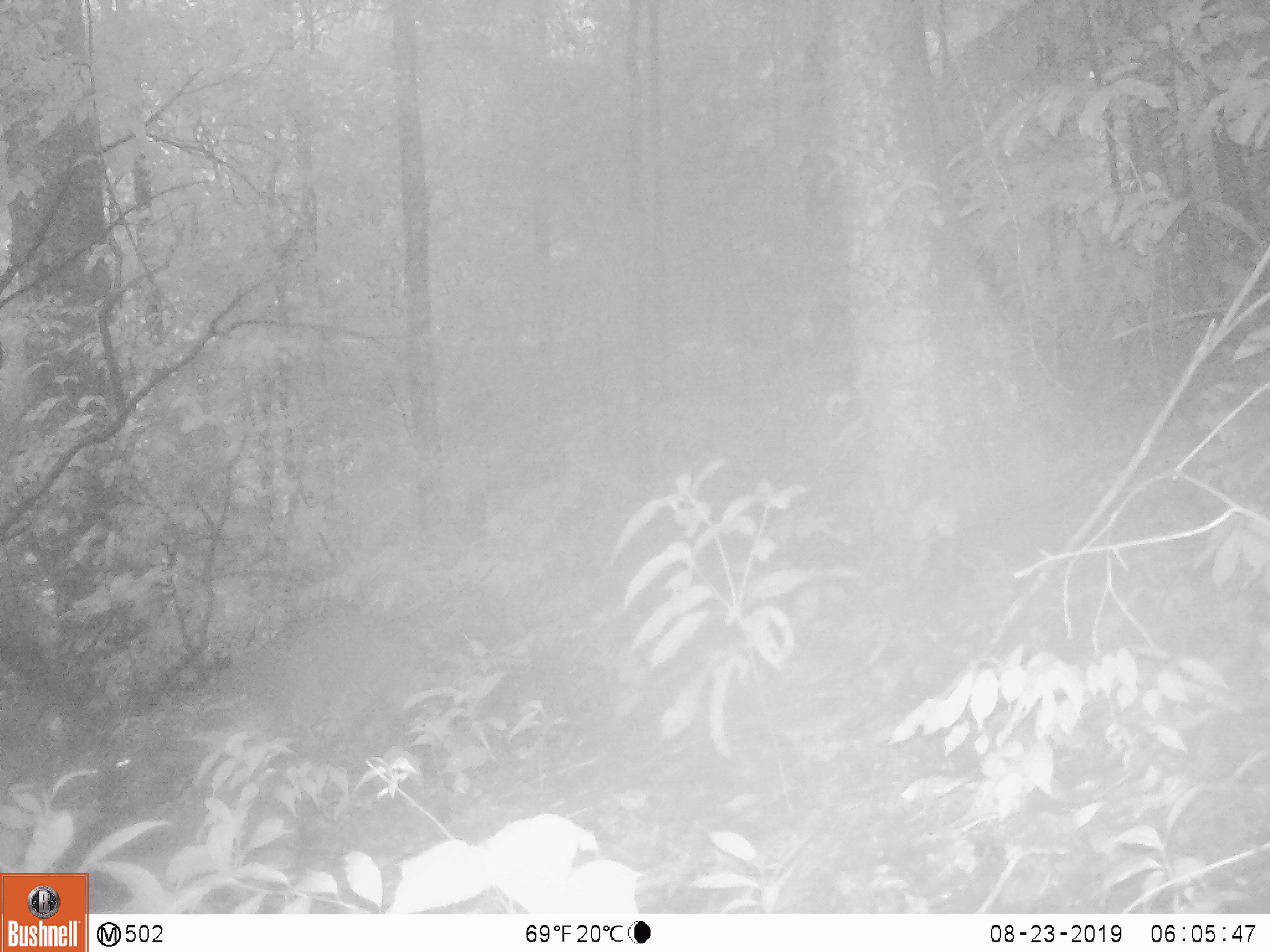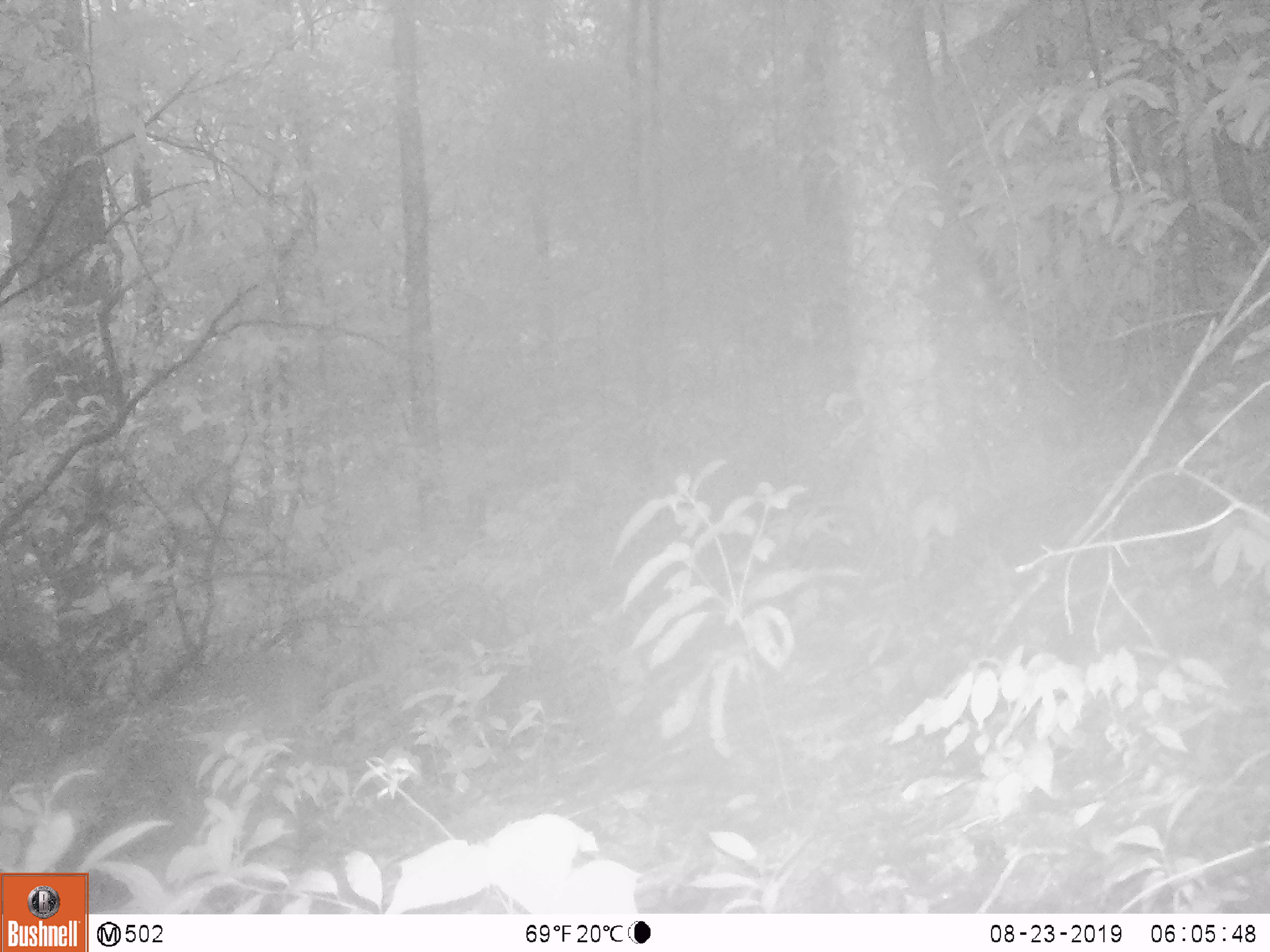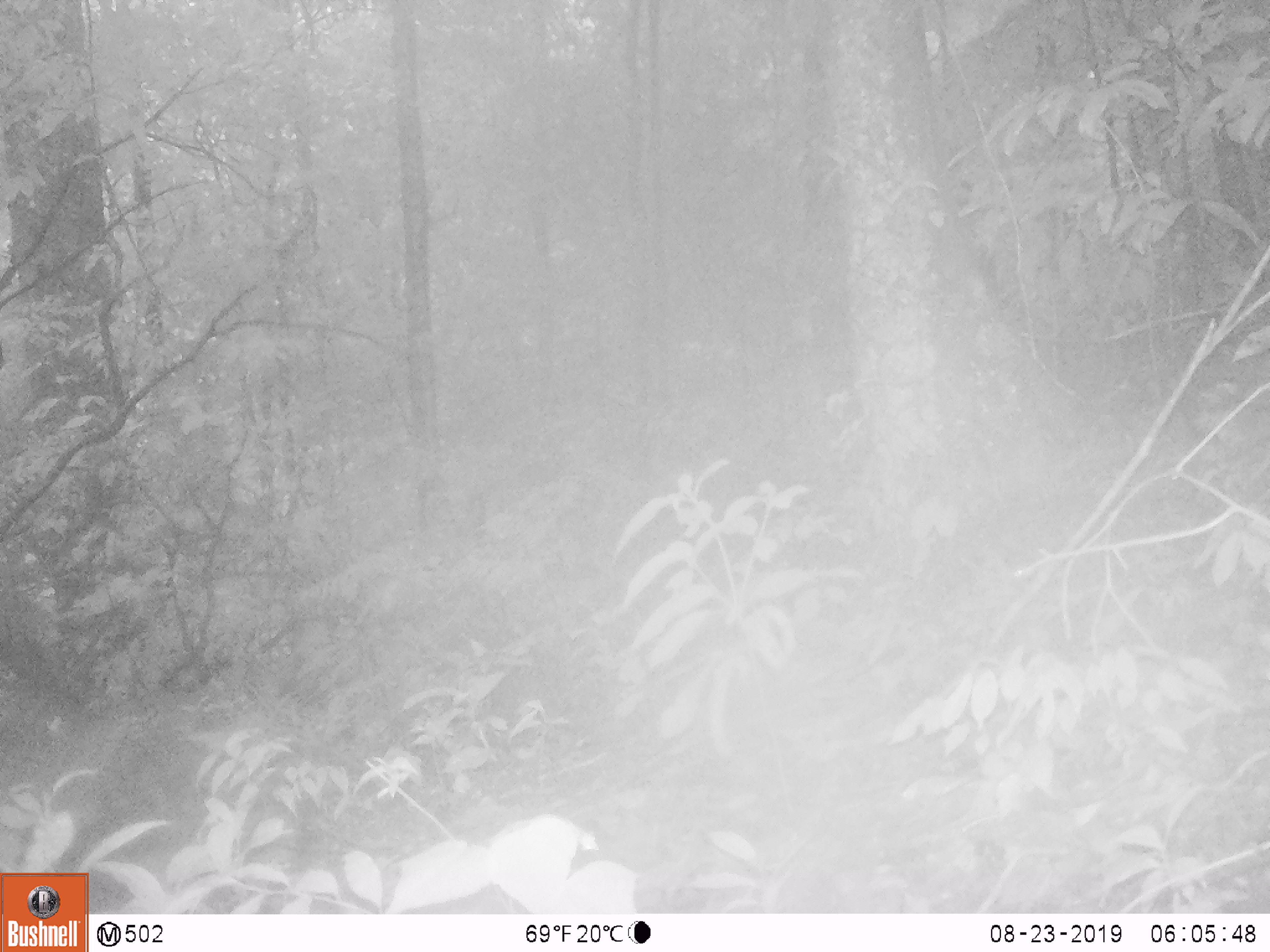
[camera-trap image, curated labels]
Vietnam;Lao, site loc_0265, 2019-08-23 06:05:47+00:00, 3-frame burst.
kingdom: Animalia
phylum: Chordata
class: Mammalia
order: Artiodactyla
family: Cervidae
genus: Muntiacus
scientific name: Muntiacus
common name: muntjacs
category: unidentified muntjac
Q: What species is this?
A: Unidentified muntjac (muntjacs) (Muntiacus).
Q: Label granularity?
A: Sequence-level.